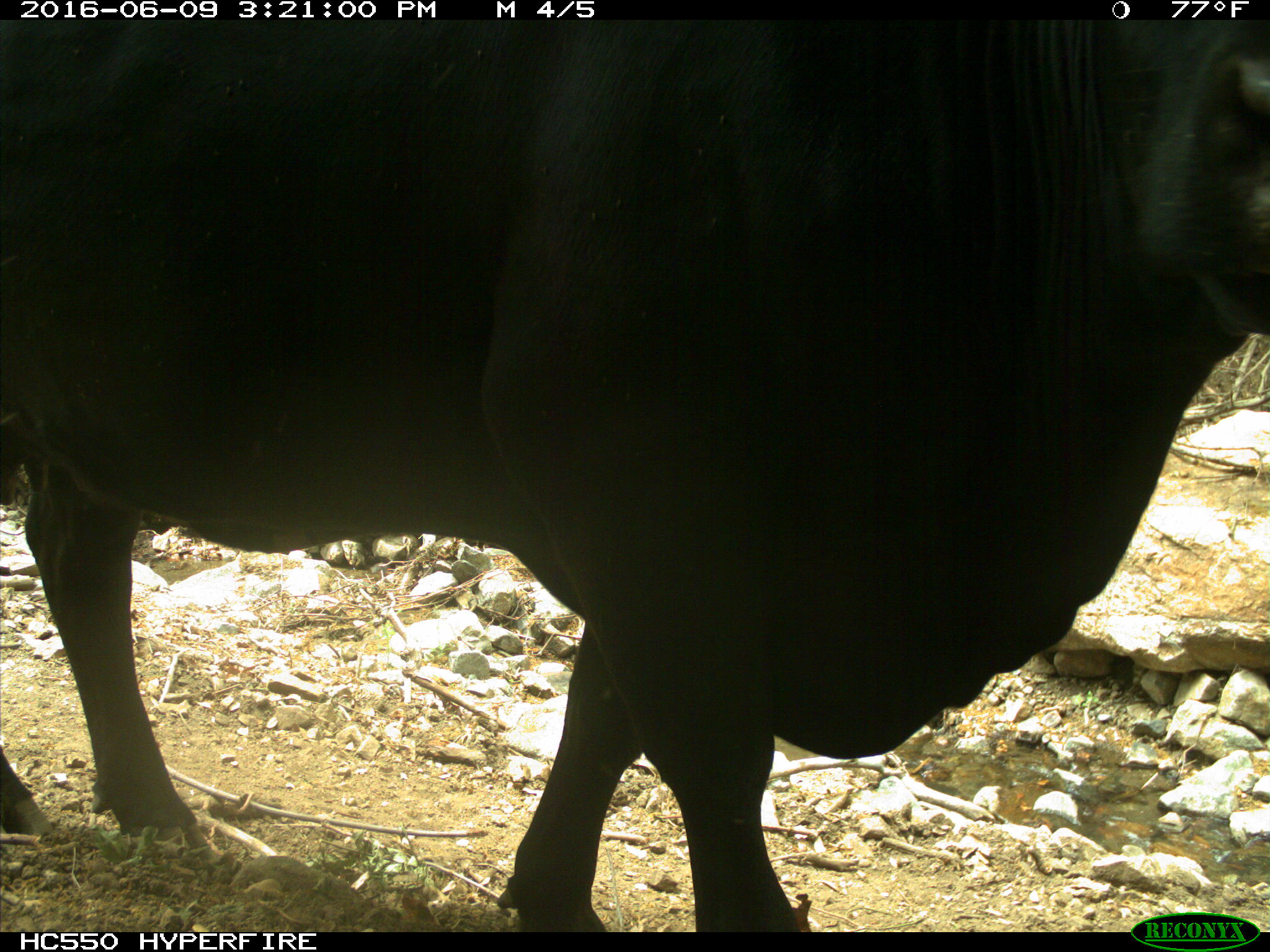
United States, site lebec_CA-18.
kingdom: Animalia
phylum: Chordata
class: Mammalia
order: Artiodactyla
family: Bovidae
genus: Bos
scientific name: Bos taurus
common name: domestic cow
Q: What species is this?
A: Bos taurus (domestic cow).